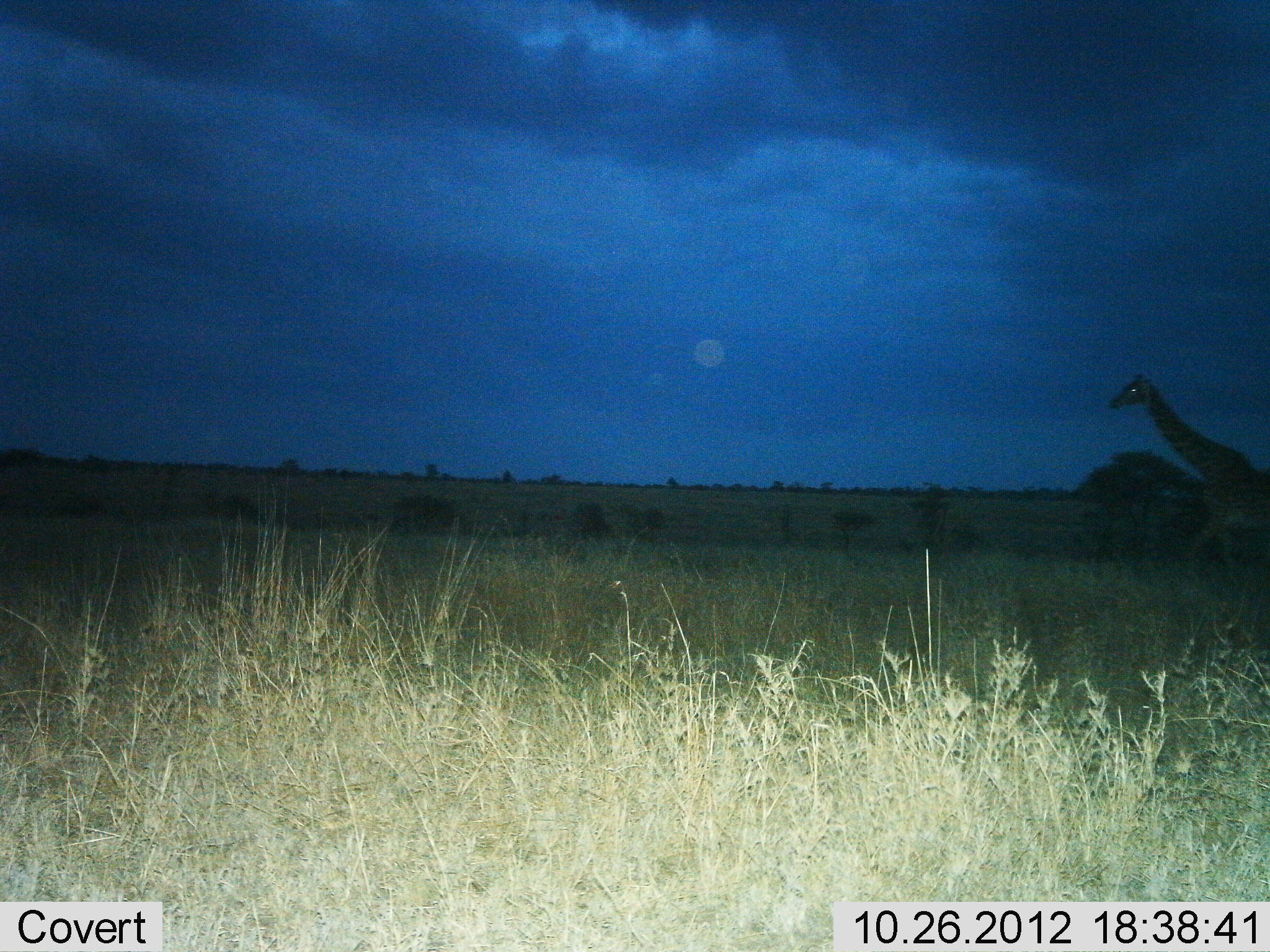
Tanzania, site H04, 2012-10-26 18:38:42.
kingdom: Animalia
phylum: Chordata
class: Mammalia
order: Artiodactyla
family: Giraffidae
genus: Giraffa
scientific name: Giraffa camelopardalis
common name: giraffe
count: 1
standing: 0%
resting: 0%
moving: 100%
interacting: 0%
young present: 0%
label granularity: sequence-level